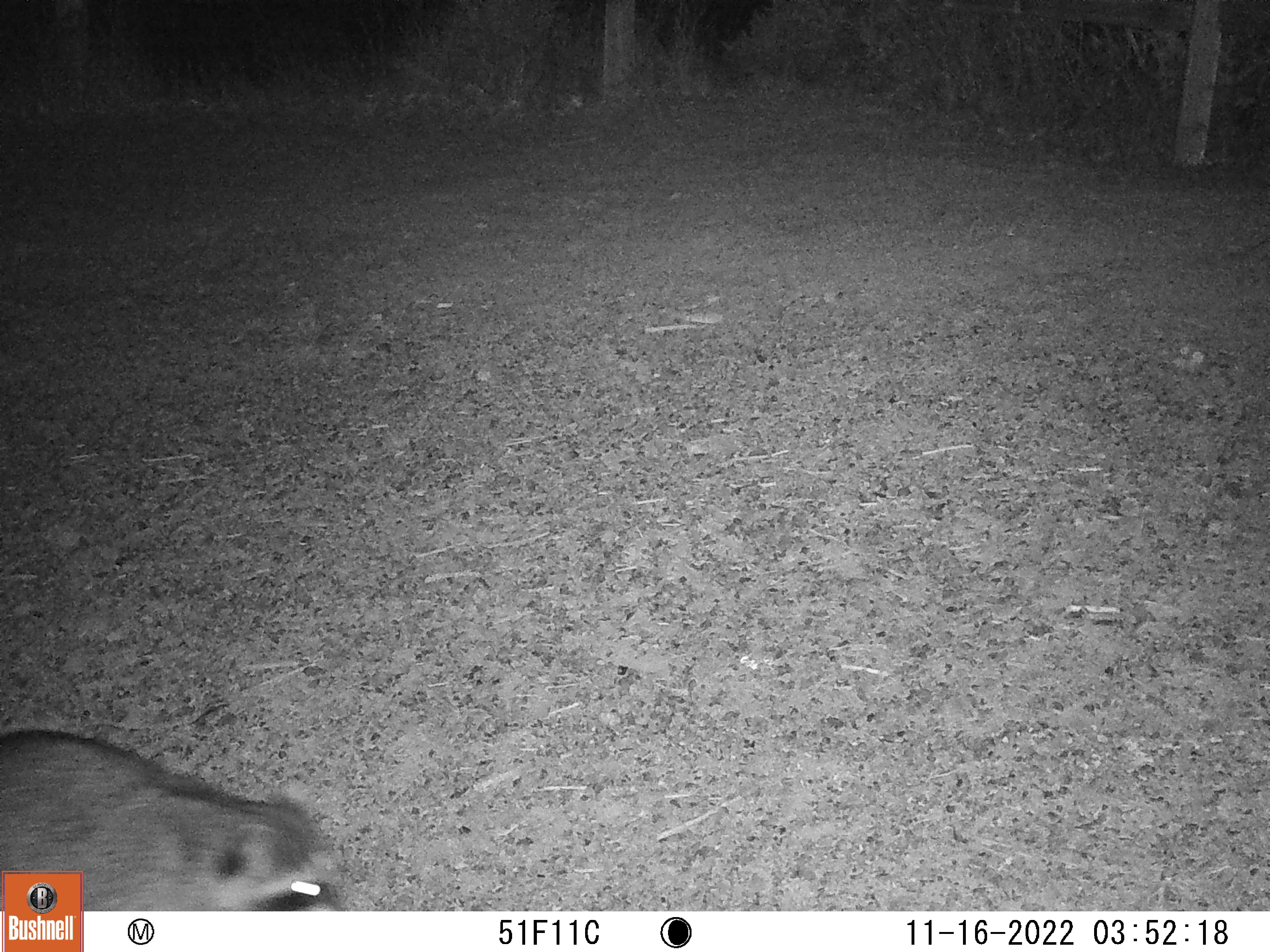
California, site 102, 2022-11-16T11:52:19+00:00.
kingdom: Animalia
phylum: Chordata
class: Mammalia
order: Carnivora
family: Procyonidae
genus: Procyon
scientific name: Procyon lotor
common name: raccoon